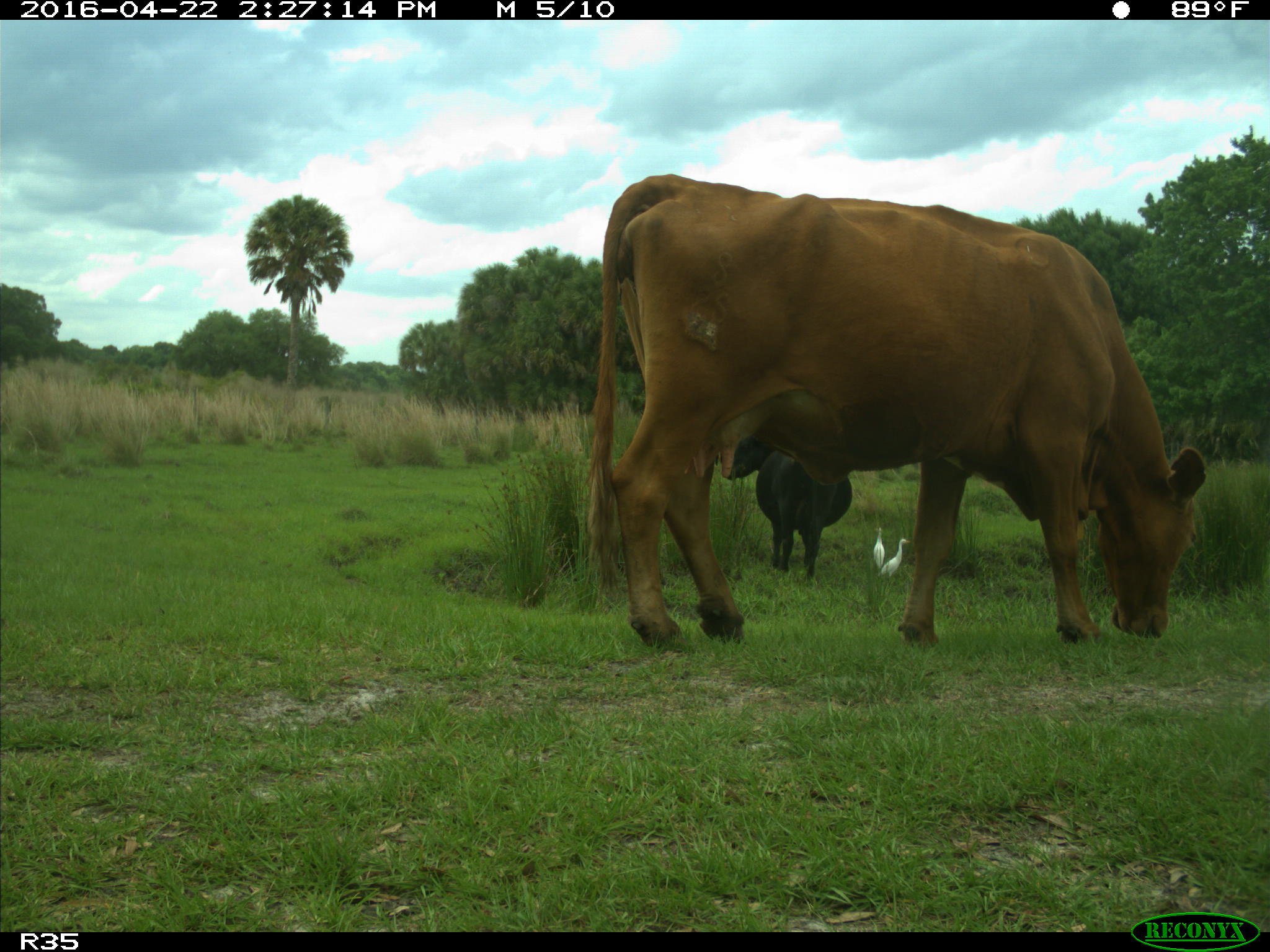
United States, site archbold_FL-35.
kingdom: Animalia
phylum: Chordata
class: Mammalia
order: Artiodactyla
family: Bovidae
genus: Bos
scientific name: Bos taurus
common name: domestic cow